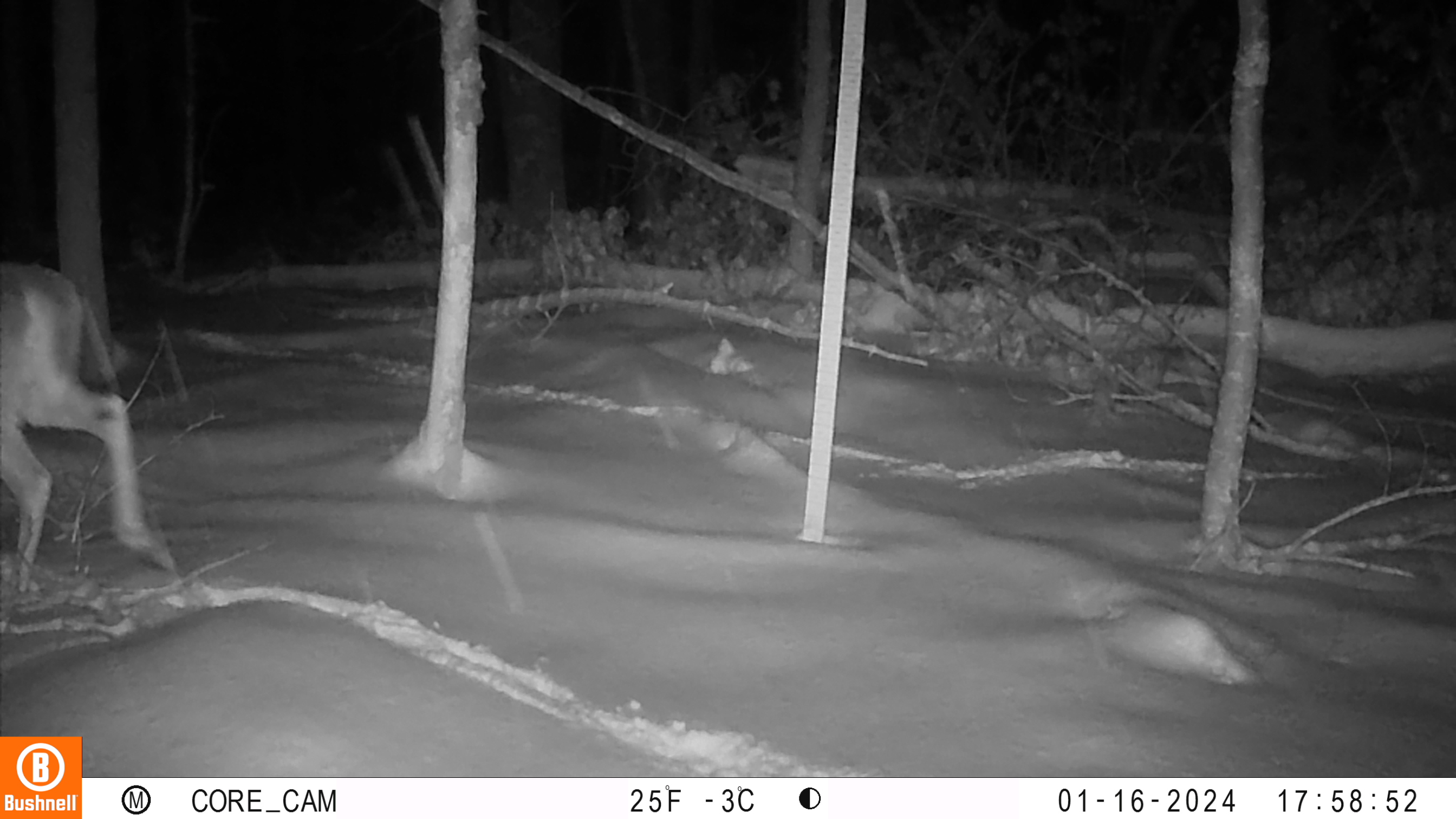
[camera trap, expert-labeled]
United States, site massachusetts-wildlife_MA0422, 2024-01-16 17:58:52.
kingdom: Animalia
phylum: Chordata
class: Mammalia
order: Artiodactyla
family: Cervidae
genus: Odocoileus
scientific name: Odocoileus virginianus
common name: white-tailed deer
White-tailed deer (Odocoileus virginianus).